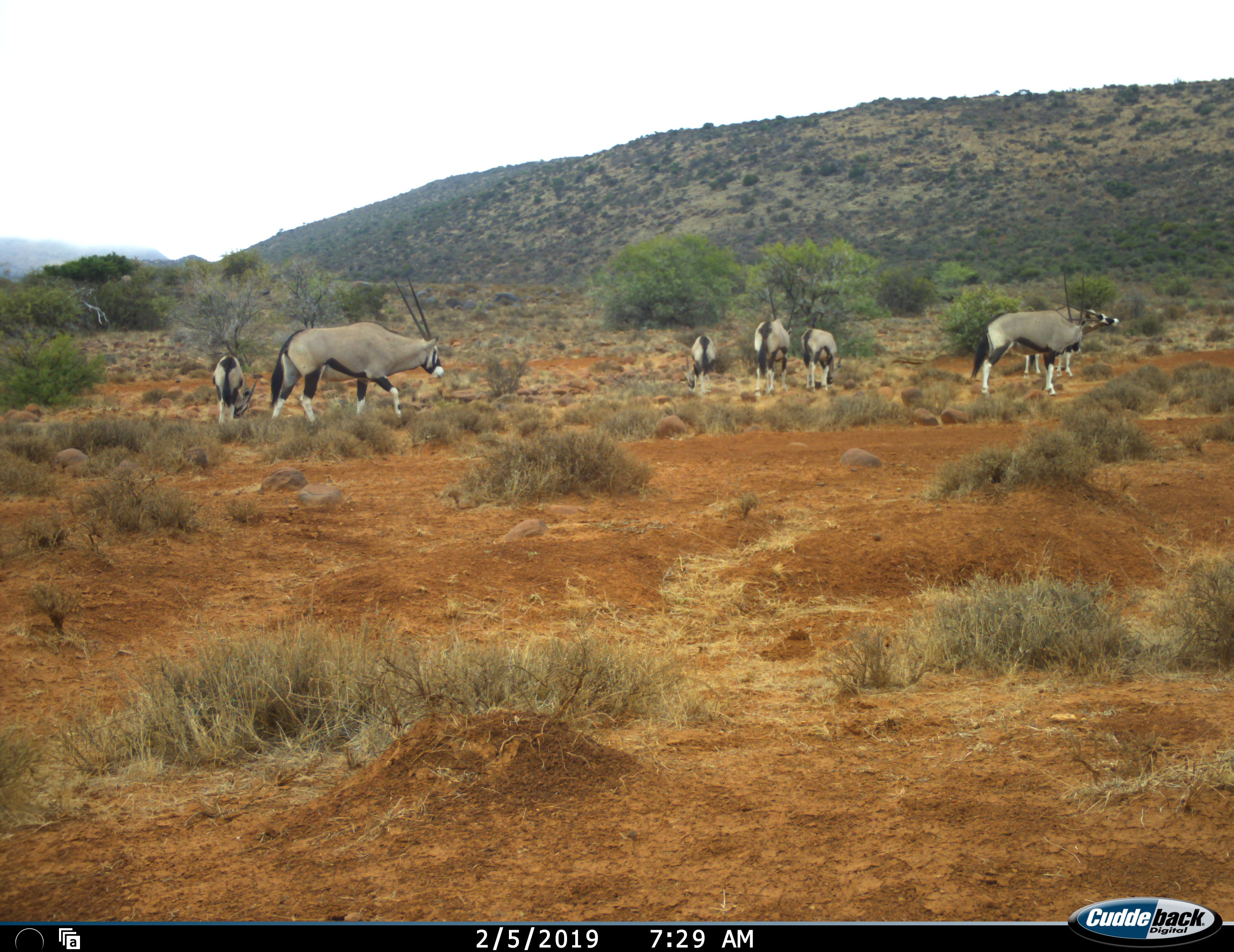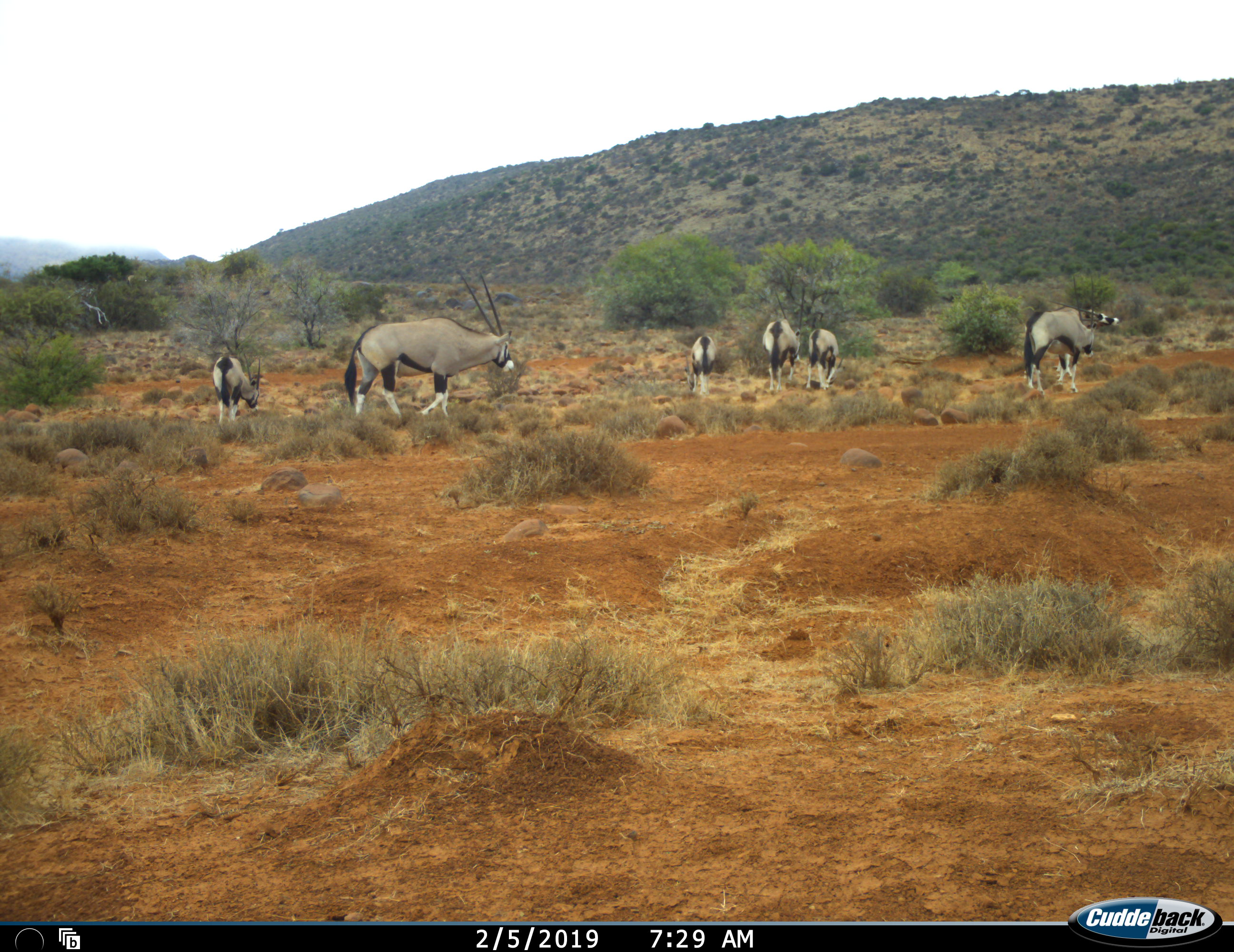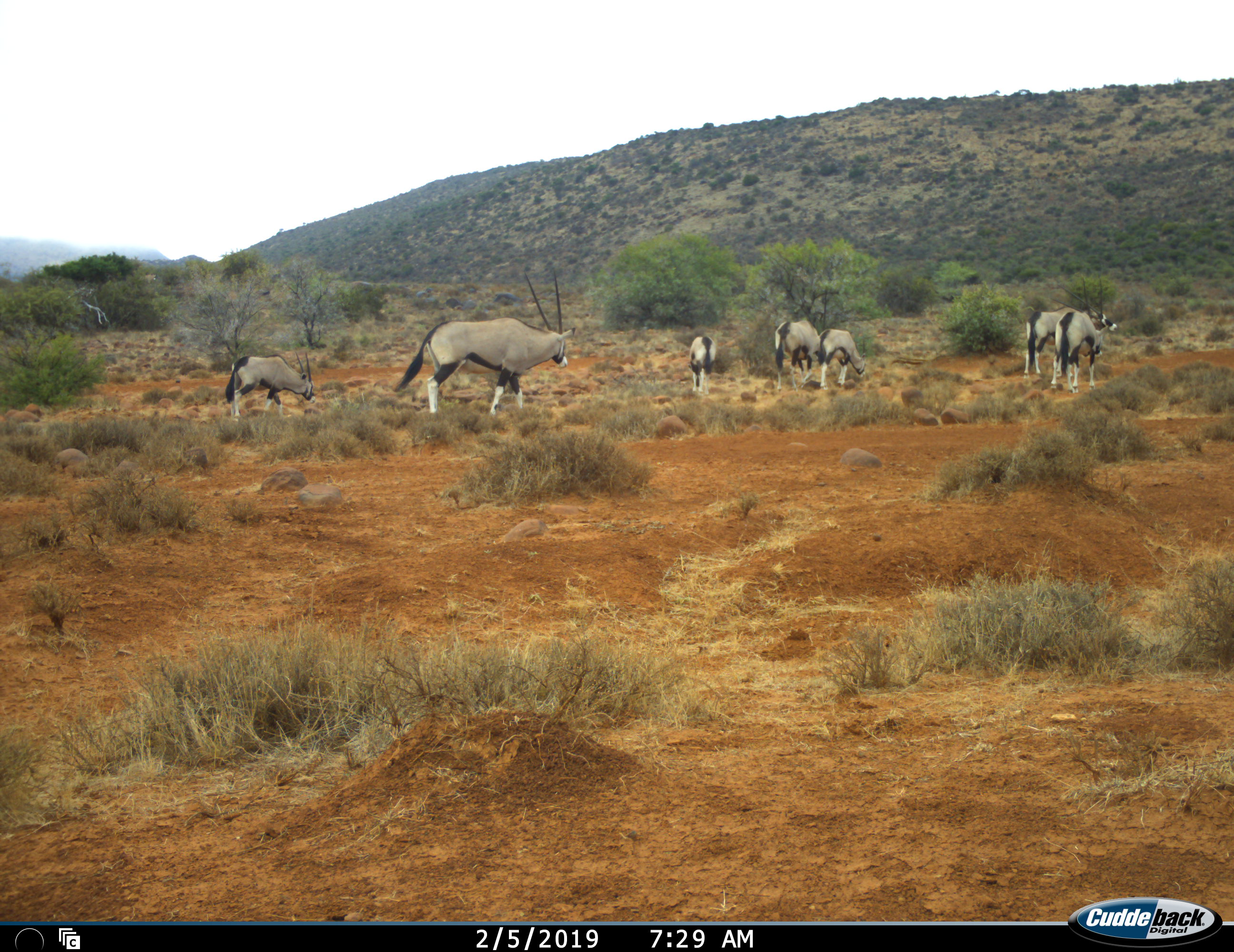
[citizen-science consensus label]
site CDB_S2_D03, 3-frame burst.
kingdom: Animalia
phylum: Chordata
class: Mammalia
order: Artiodactyla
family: Bovidae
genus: Oryx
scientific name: Oryx gazella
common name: gemsbok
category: oryx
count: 7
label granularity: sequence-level